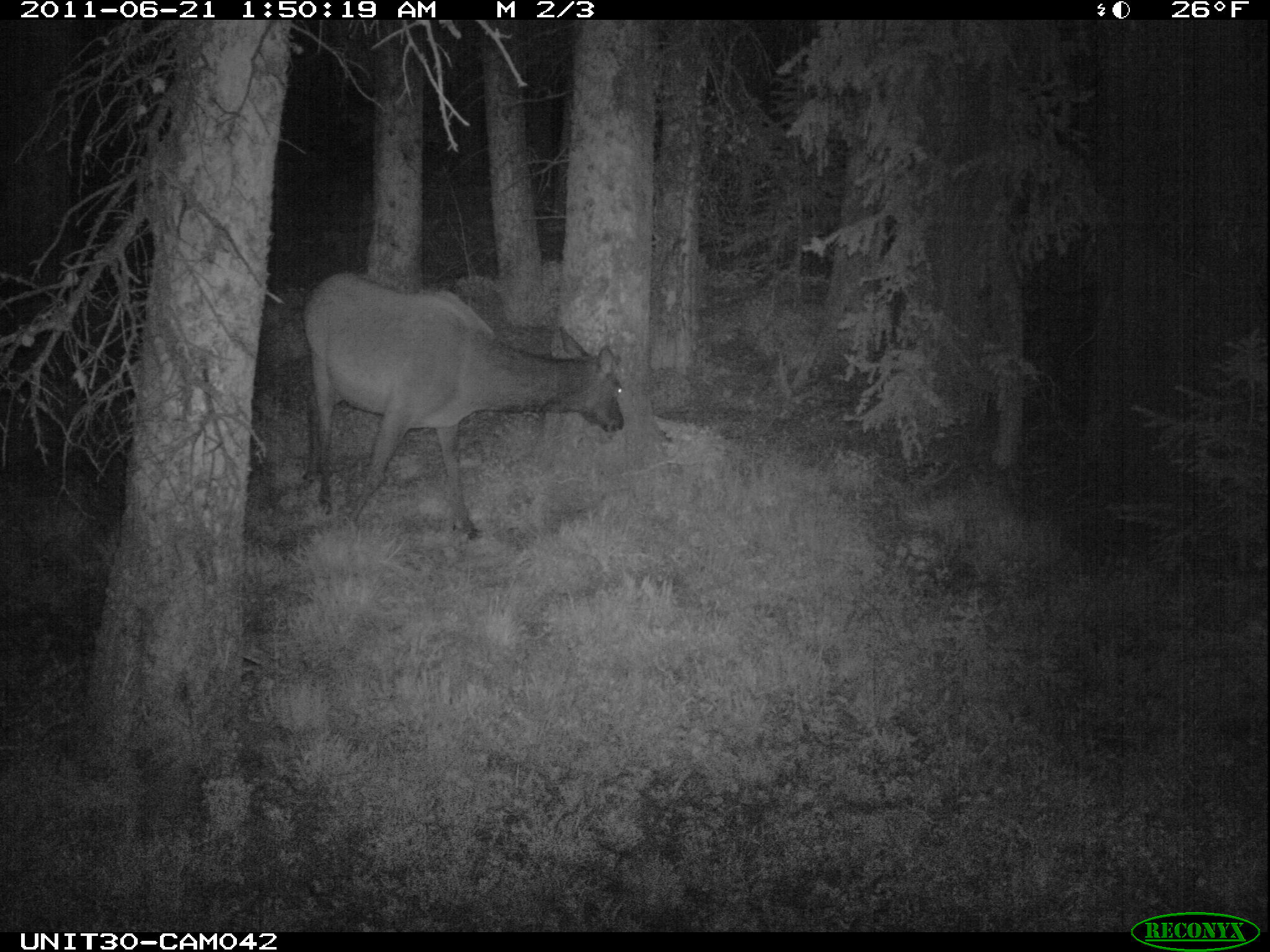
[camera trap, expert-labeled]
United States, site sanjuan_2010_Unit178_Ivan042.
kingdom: Animalia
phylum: Chordata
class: Mammalia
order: Artiodactyla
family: Cervidae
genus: Cervus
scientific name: Cervus elaphus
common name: red deer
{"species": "Cervus elaphus (red deer)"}